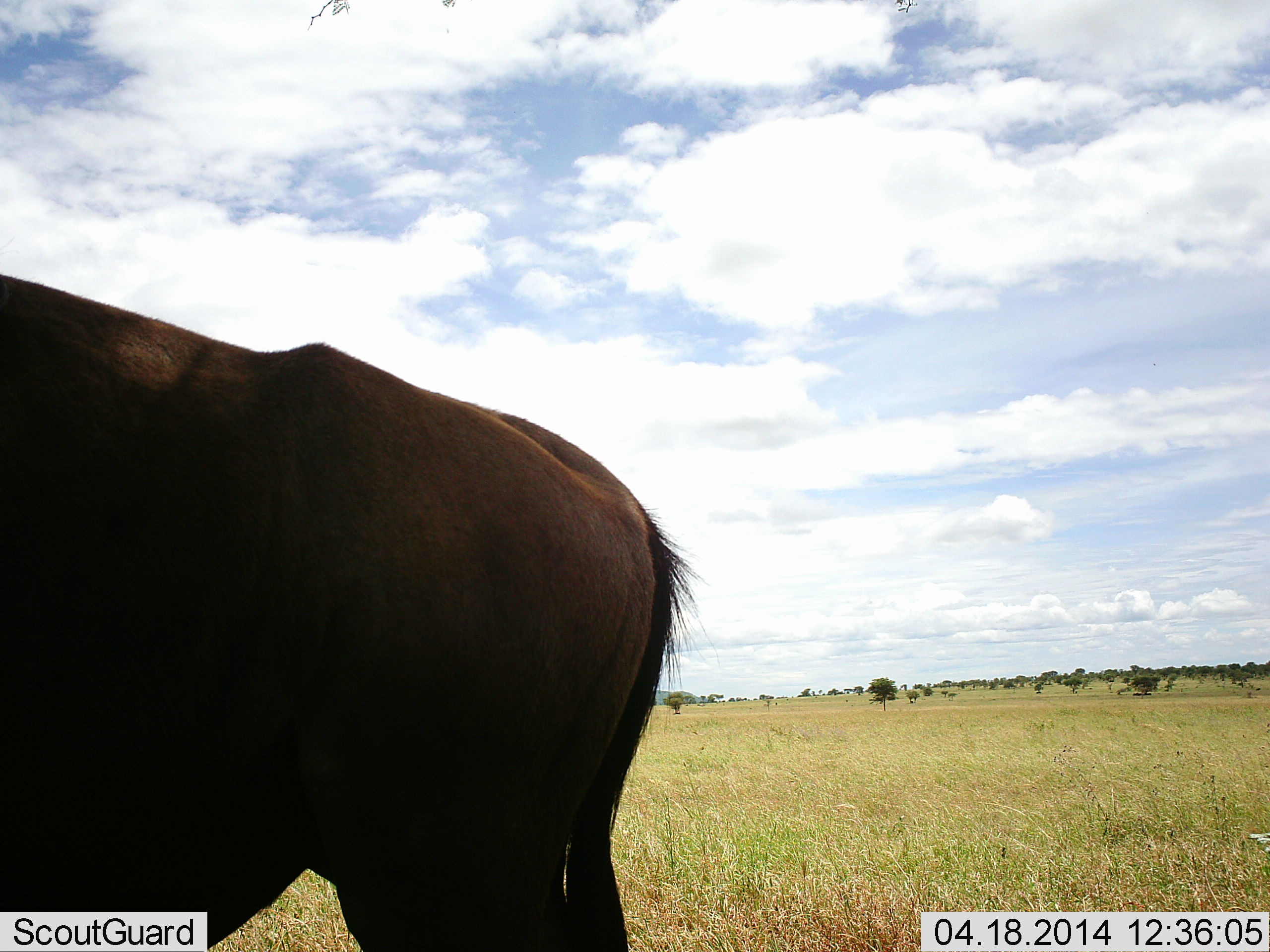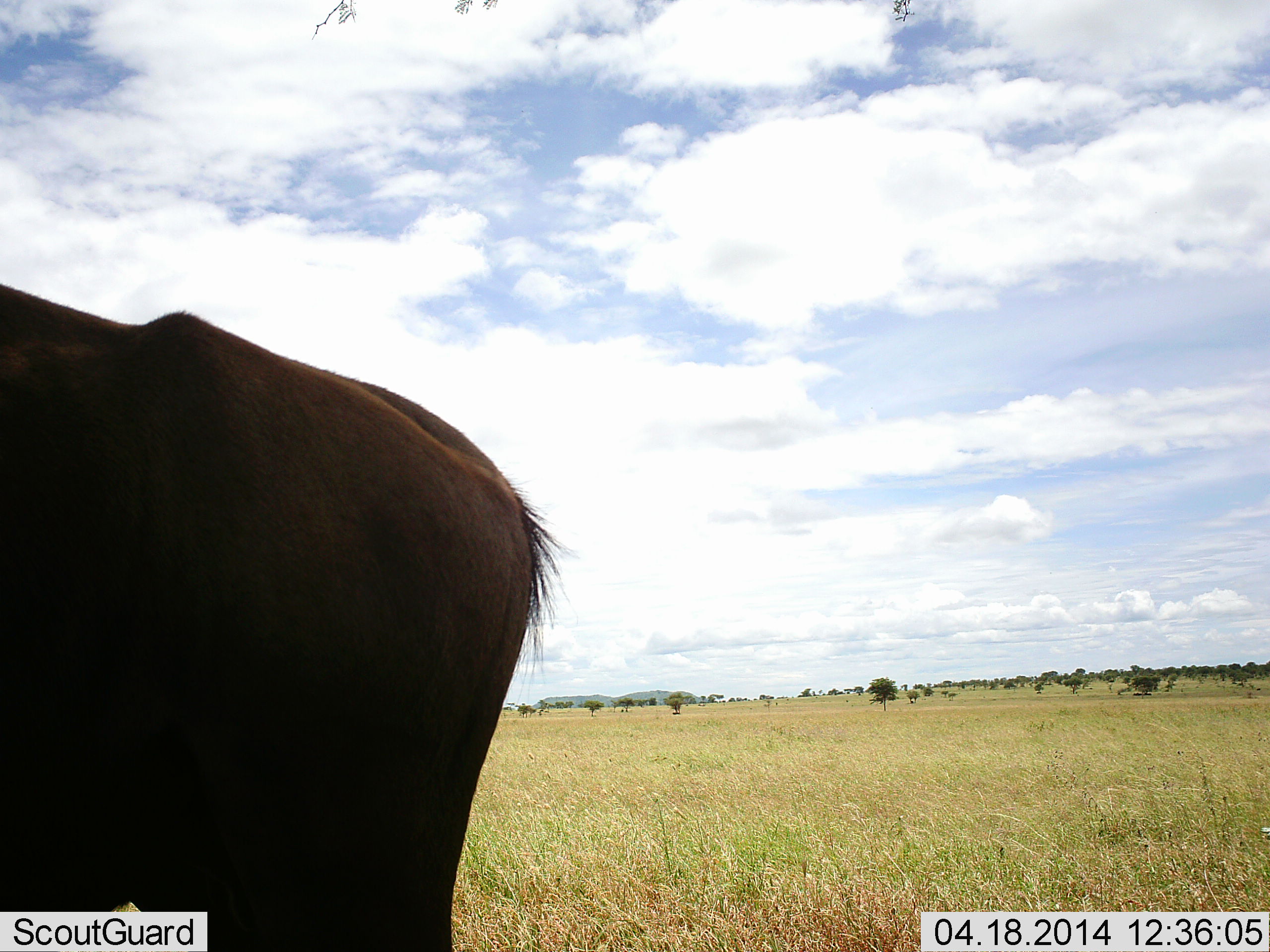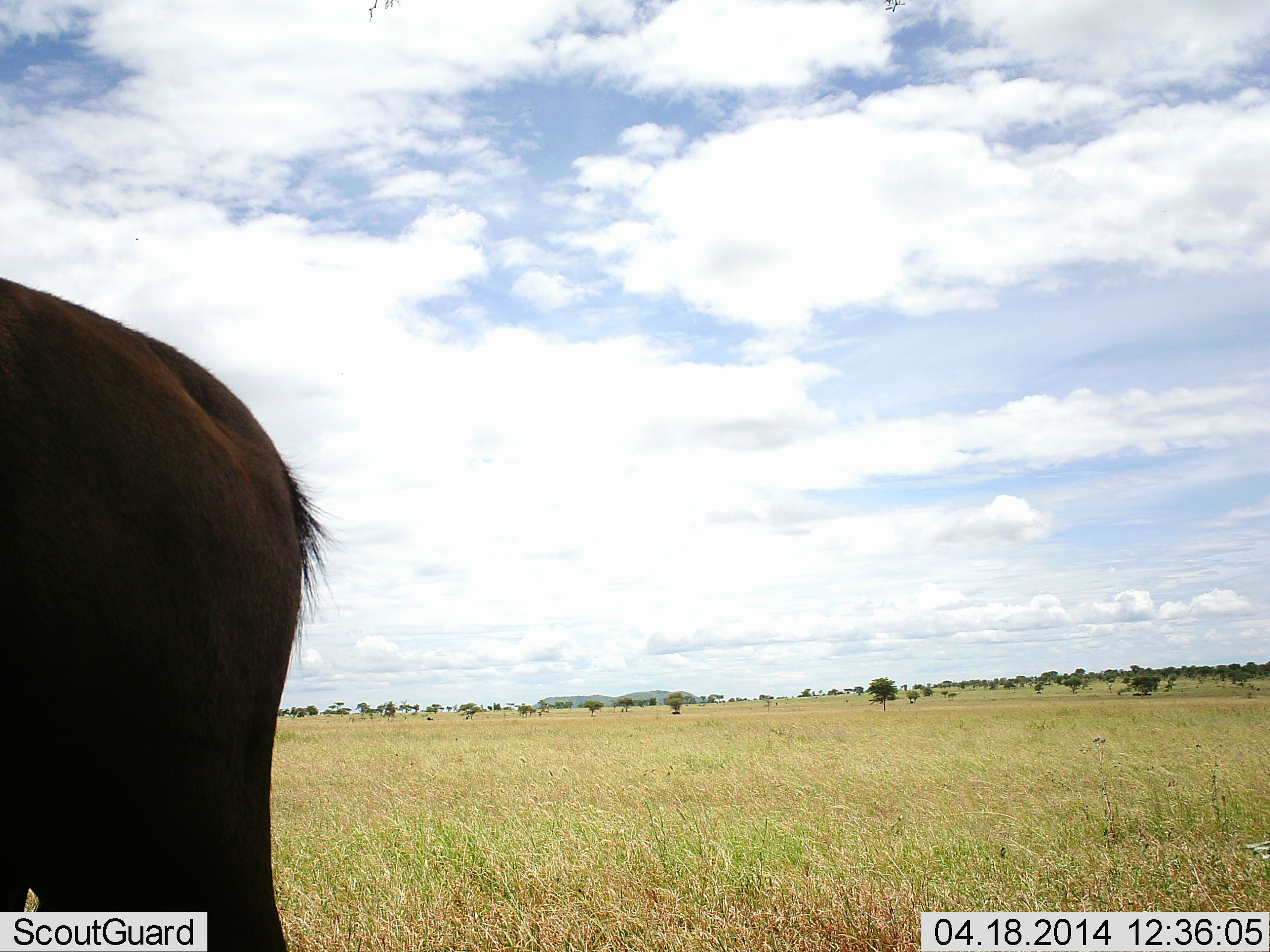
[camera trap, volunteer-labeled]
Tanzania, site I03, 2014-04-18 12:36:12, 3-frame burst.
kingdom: Animalia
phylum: Chordata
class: Mammalia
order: Artiodactyla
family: Bovidae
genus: Connochaetes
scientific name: Connochaetes taurinus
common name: blue wildebeest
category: wildebeest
Wildebeest (blue wildebeest) (Connochaetes taurinus), count 1. Behavior (volunteer vote fractions): standing 10%, resting 0%, moving 90%, interacting 0%. Young present (vote fraction): 0%. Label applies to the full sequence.